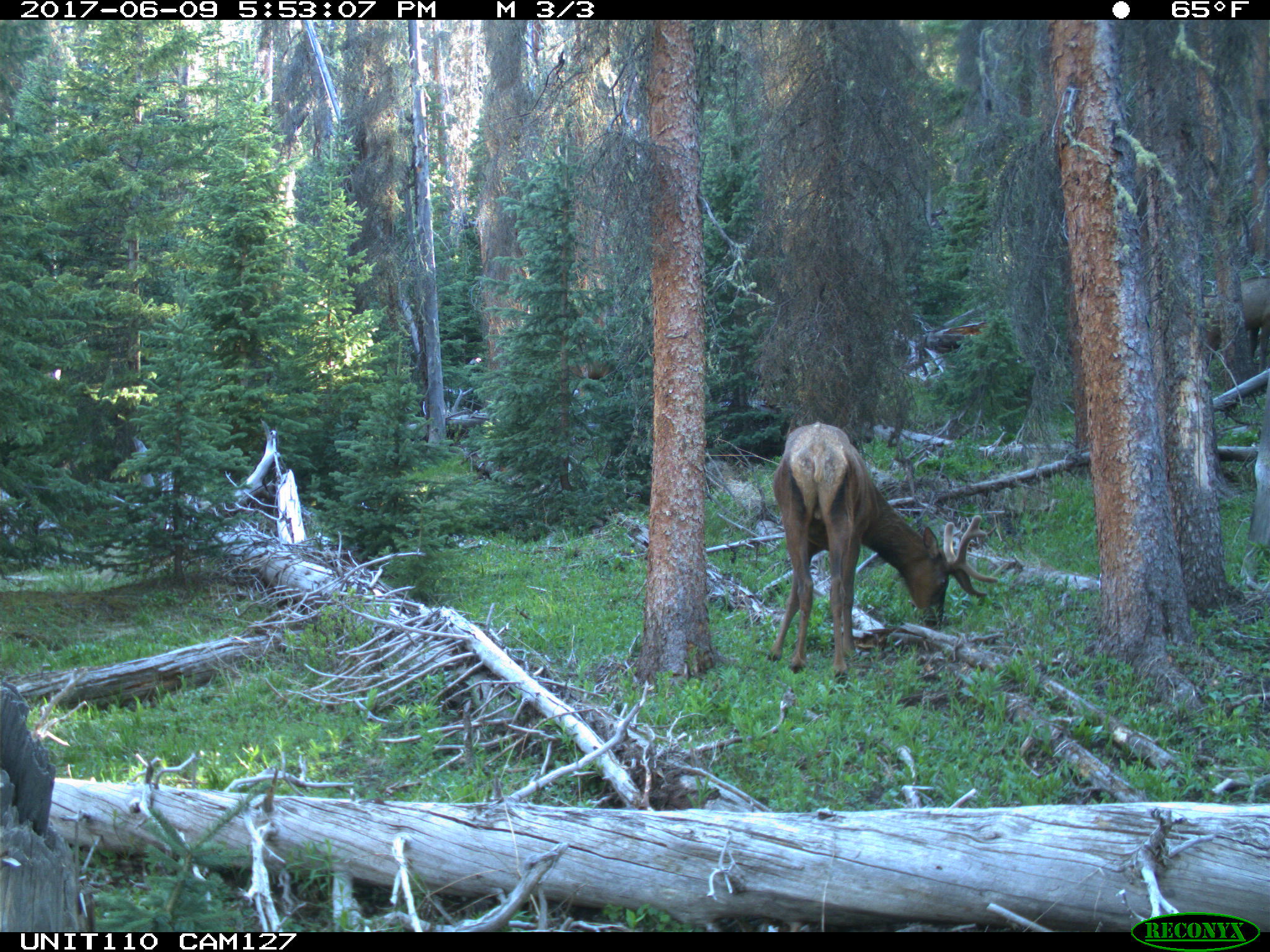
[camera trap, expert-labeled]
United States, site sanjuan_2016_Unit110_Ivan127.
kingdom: Animalia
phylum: Chordata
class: Mammalia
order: Artiodactyla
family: Cervidae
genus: Cervus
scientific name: Cervus elaphus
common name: red deer